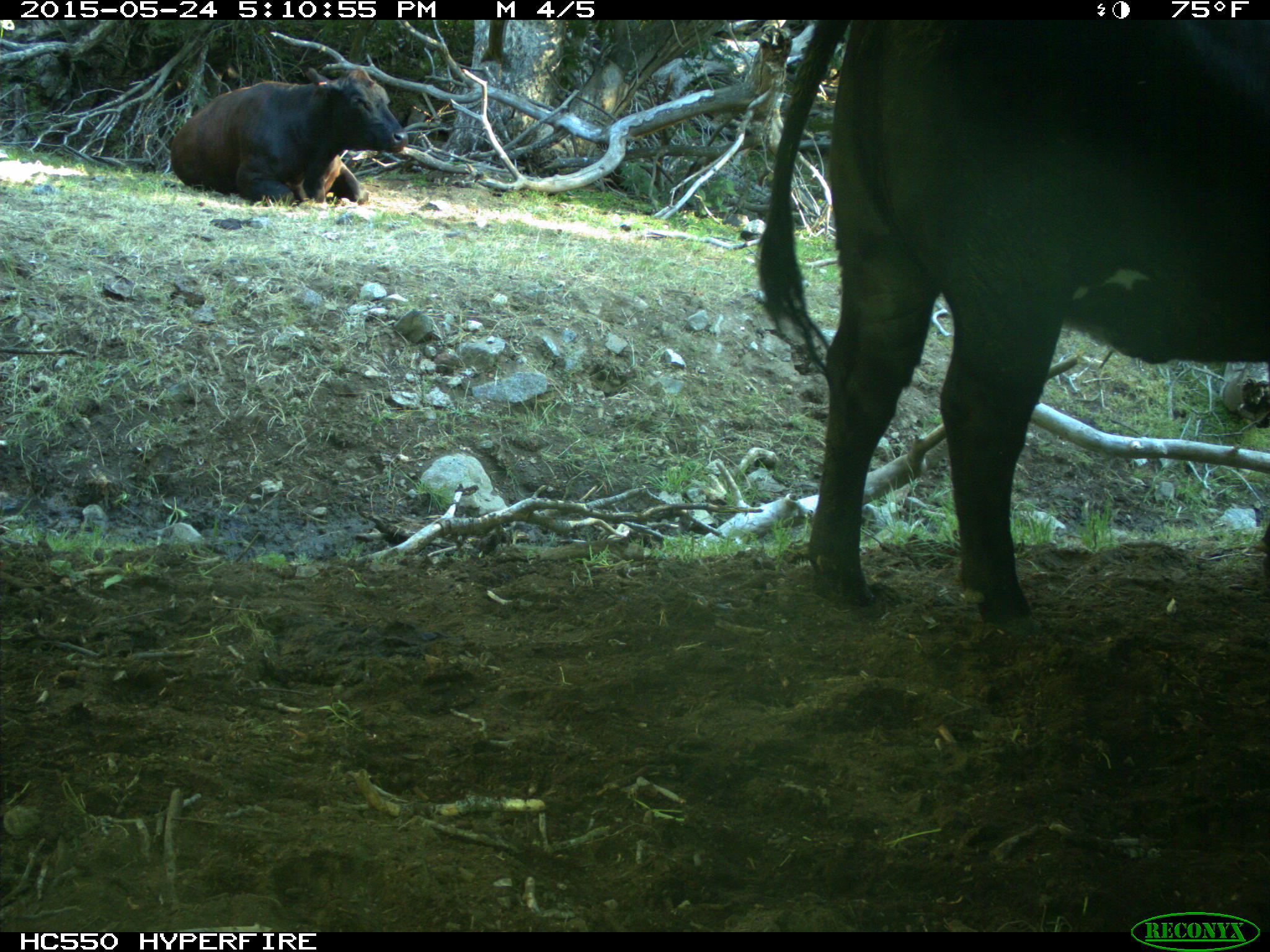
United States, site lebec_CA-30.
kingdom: Animalia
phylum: Chordata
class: Mammalia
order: Artiodactyla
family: Bovidae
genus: Bos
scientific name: Bos taurus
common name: domestic cow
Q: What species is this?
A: Bos taurus (domestic cow).